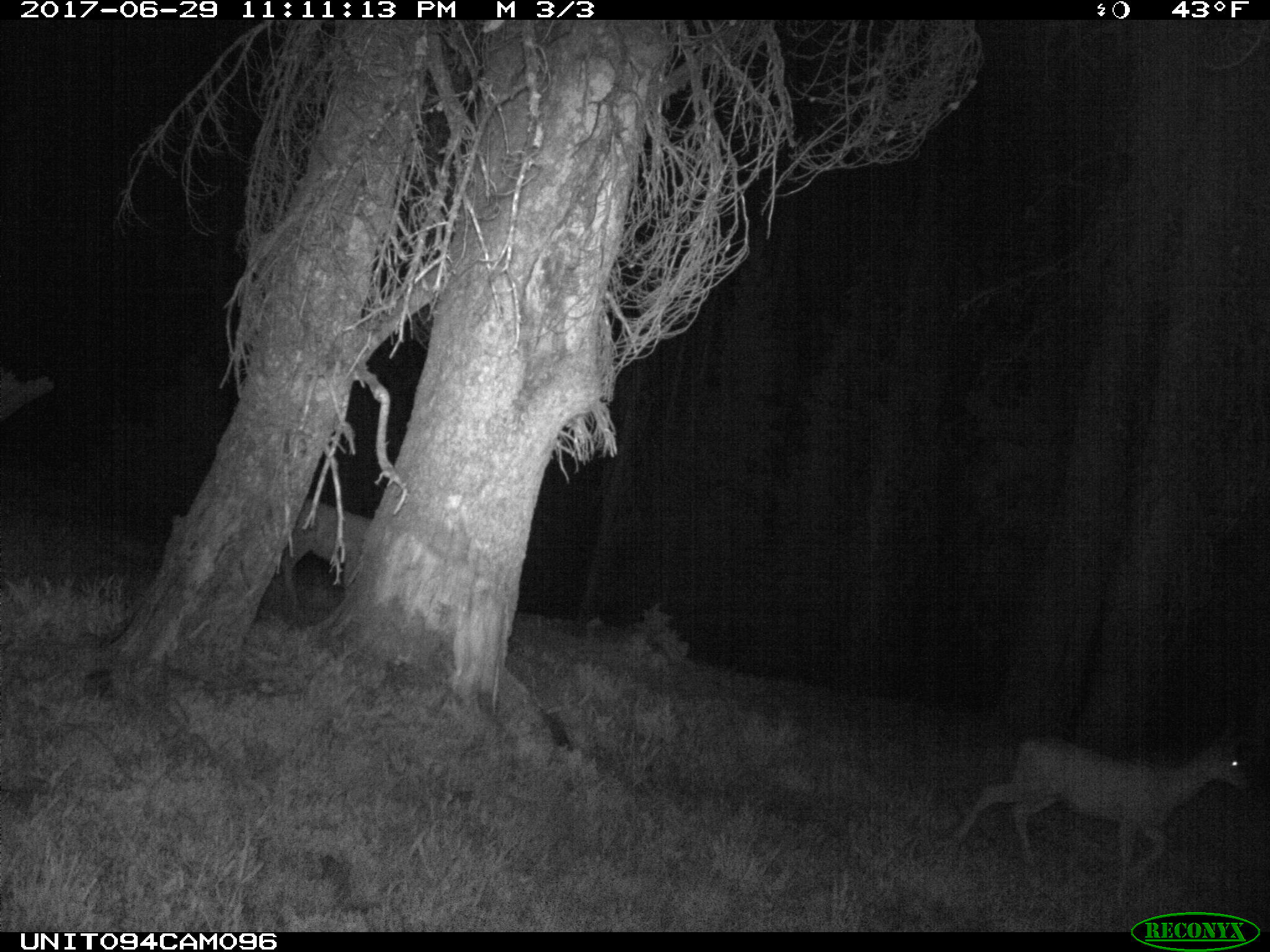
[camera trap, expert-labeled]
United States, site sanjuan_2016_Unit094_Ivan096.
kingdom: Animalia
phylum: Chordata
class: Mammalia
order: Artiodactyla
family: Cervidae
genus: Odocoileus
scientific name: Odocoileus hemionus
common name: mule deer